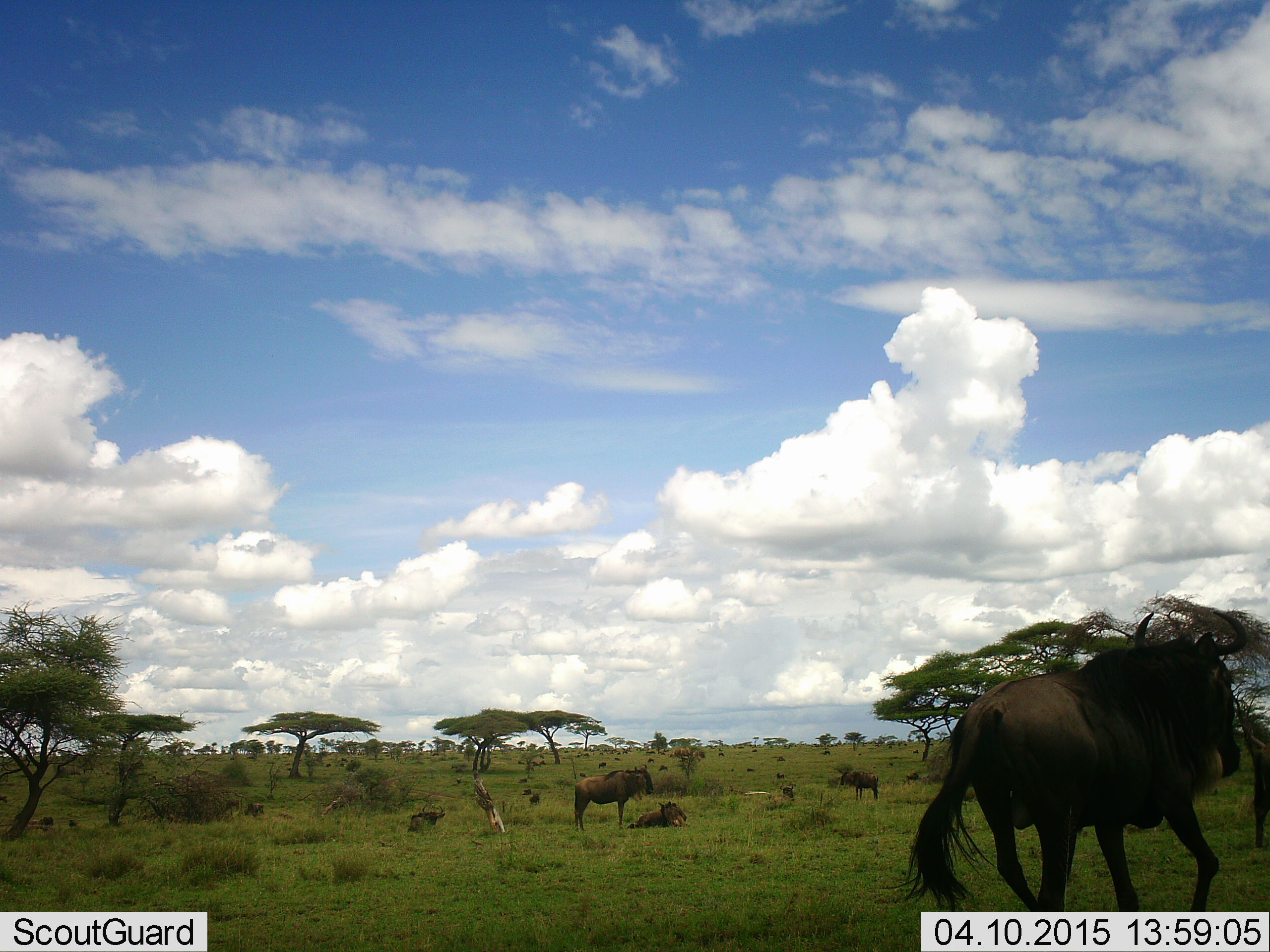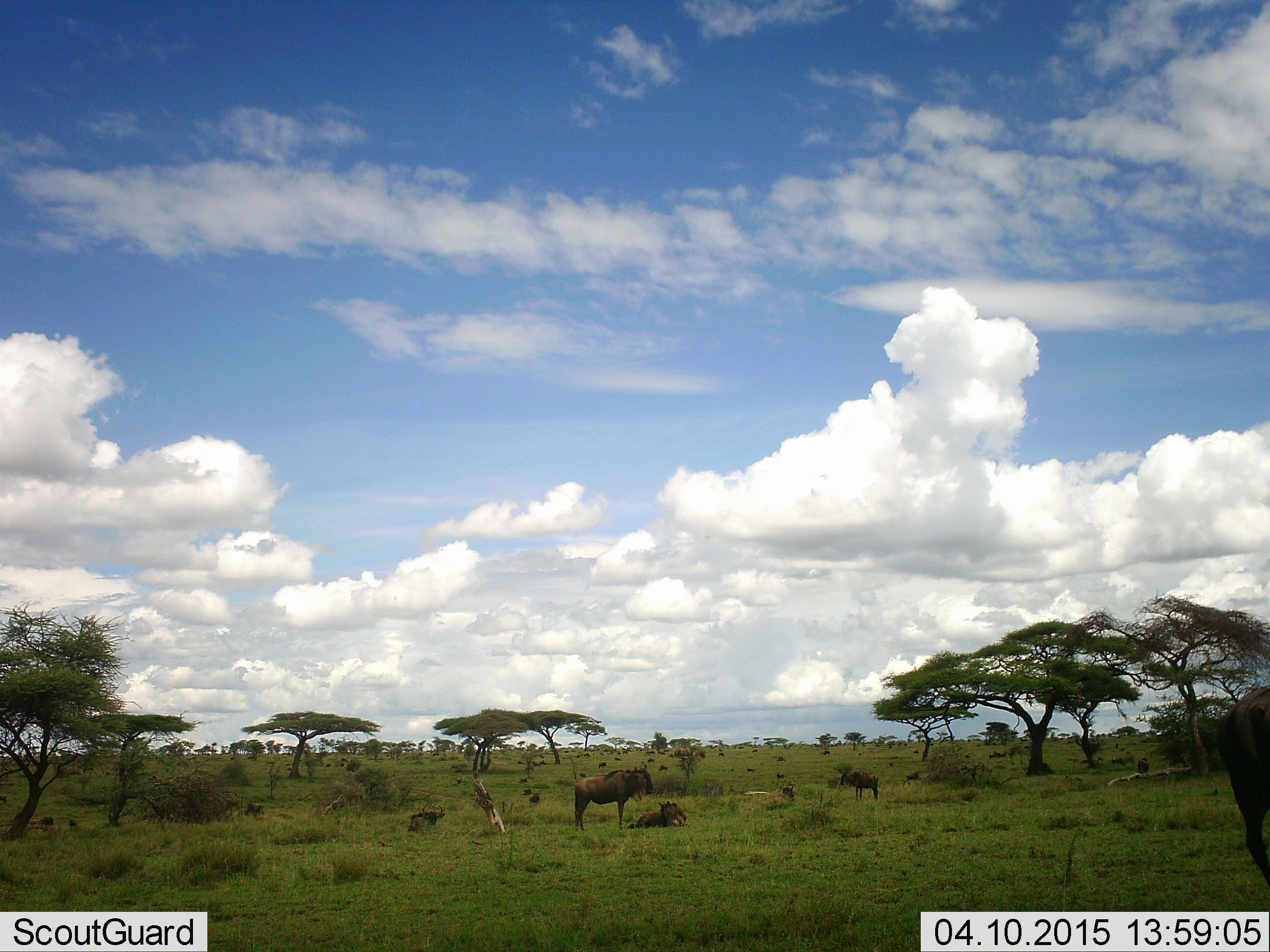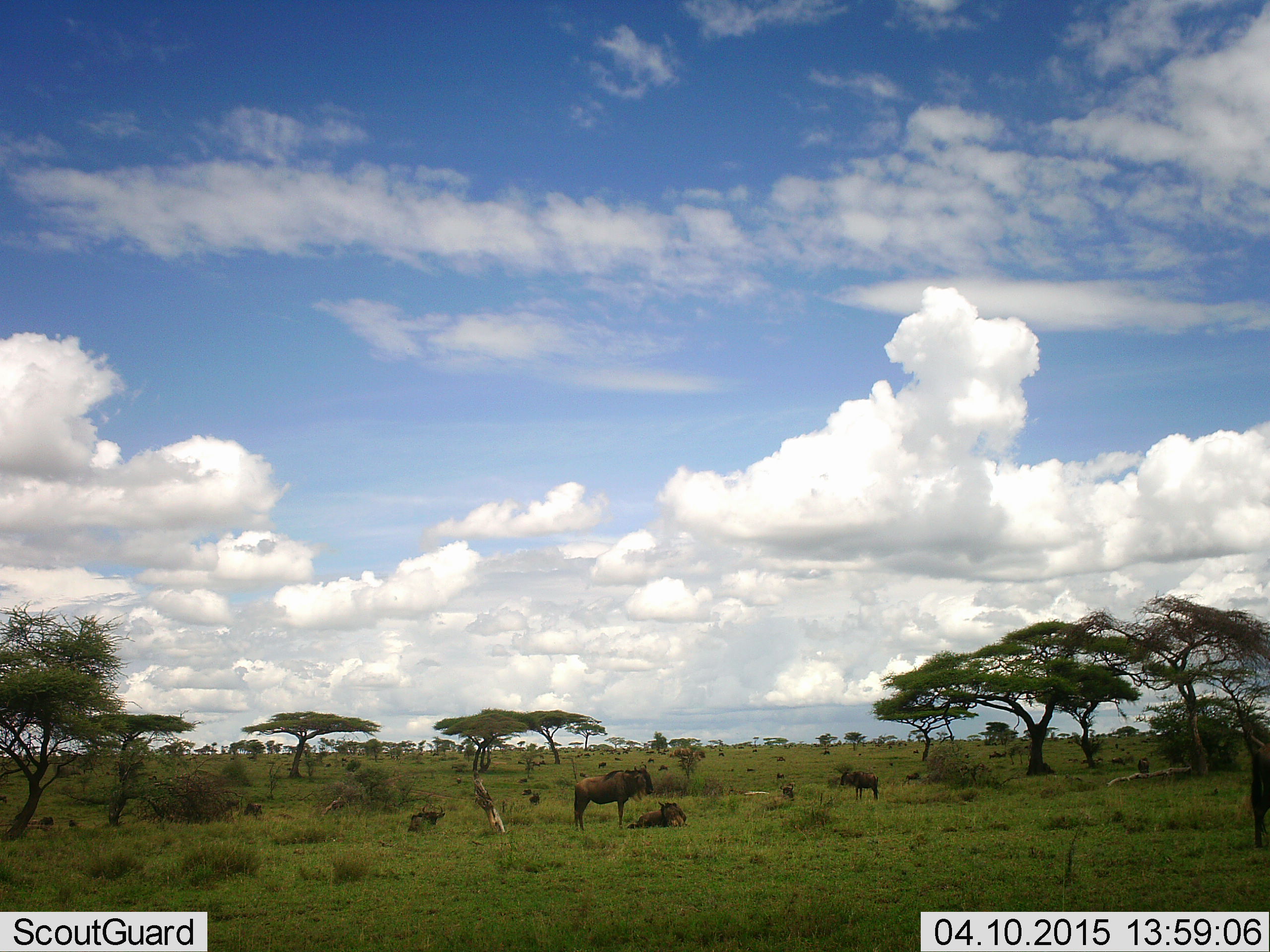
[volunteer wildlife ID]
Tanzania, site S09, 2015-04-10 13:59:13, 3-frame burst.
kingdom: Animalia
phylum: Chordata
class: Mammalia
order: Artiodactyla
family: Bovidae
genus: Connochaetes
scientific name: Connochaetes taurinus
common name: blue wildebeest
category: wildebeest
Wildebeest (blue wildebeest) (Connochaetes taurinus), count 5. Behavior (volunteer vote fractions): standing 80%, resting 100%, moving 80%, interacting 0%. Young present (vote fraction): 0%. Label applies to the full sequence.